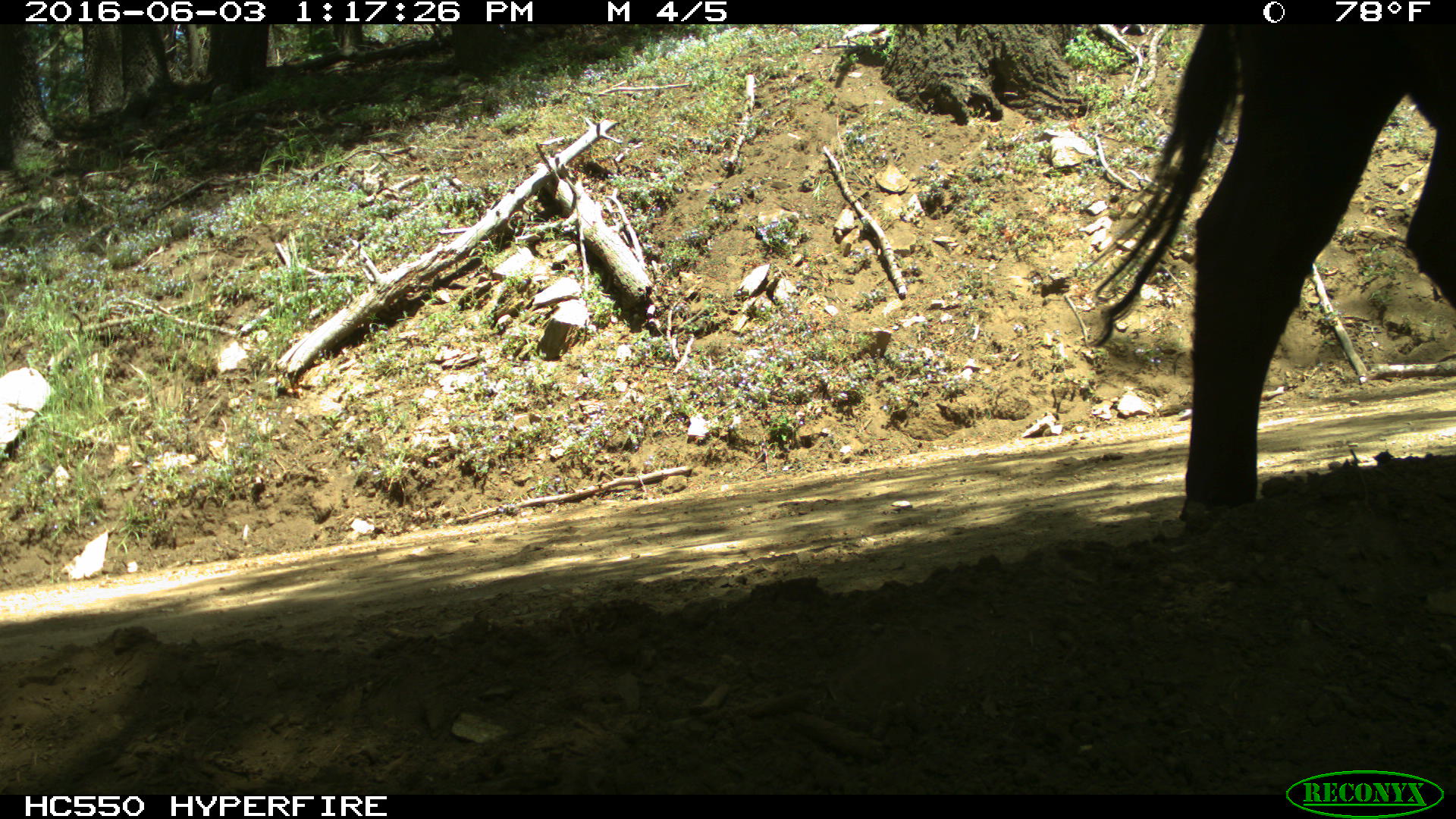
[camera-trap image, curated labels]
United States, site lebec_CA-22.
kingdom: Animalia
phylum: Chordata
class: Mammalia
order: Artiodactyla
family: Bovidae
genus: Bos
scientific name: Bos taurus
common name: domestic cow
Bos taurus (domestic cow).